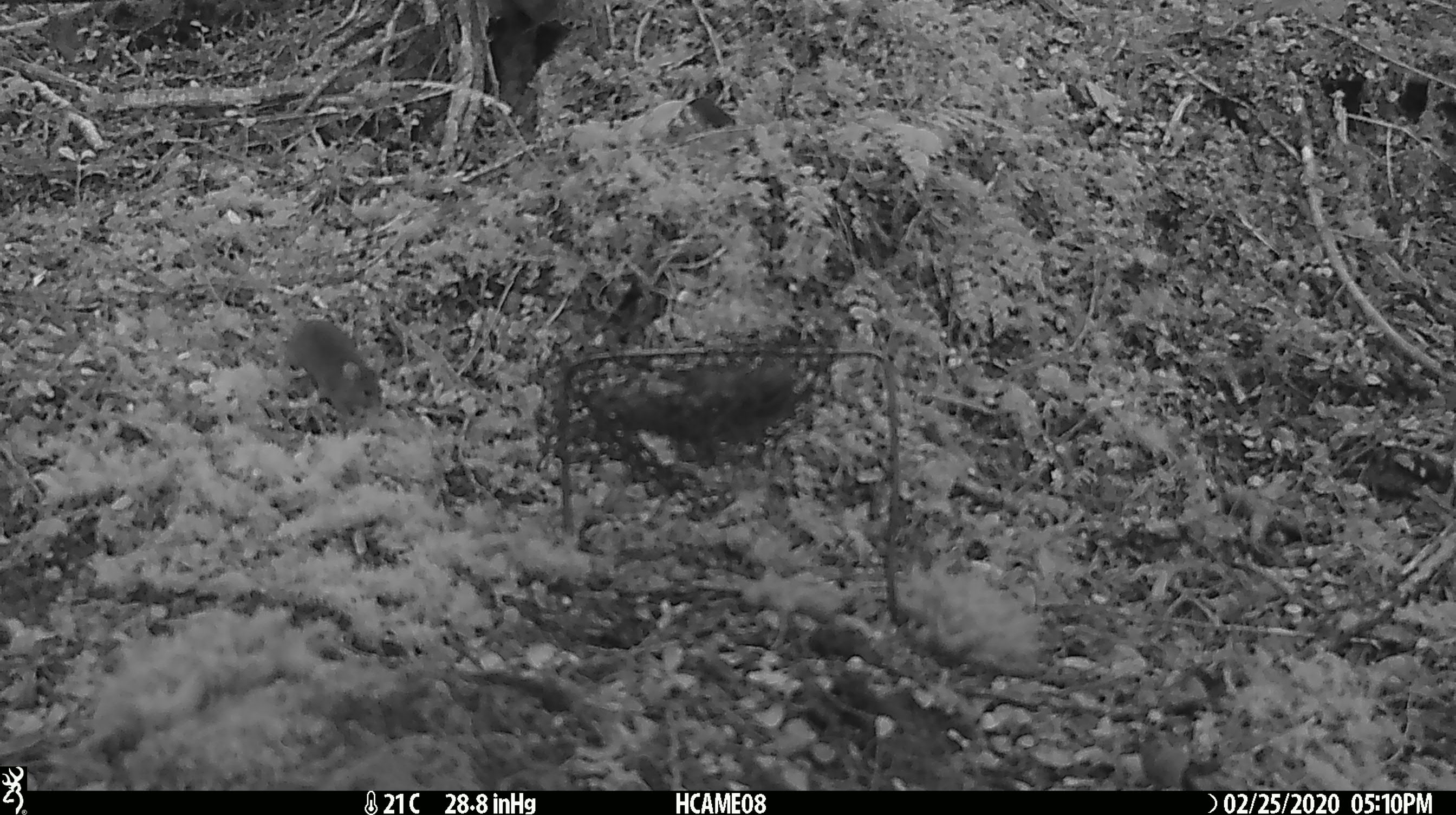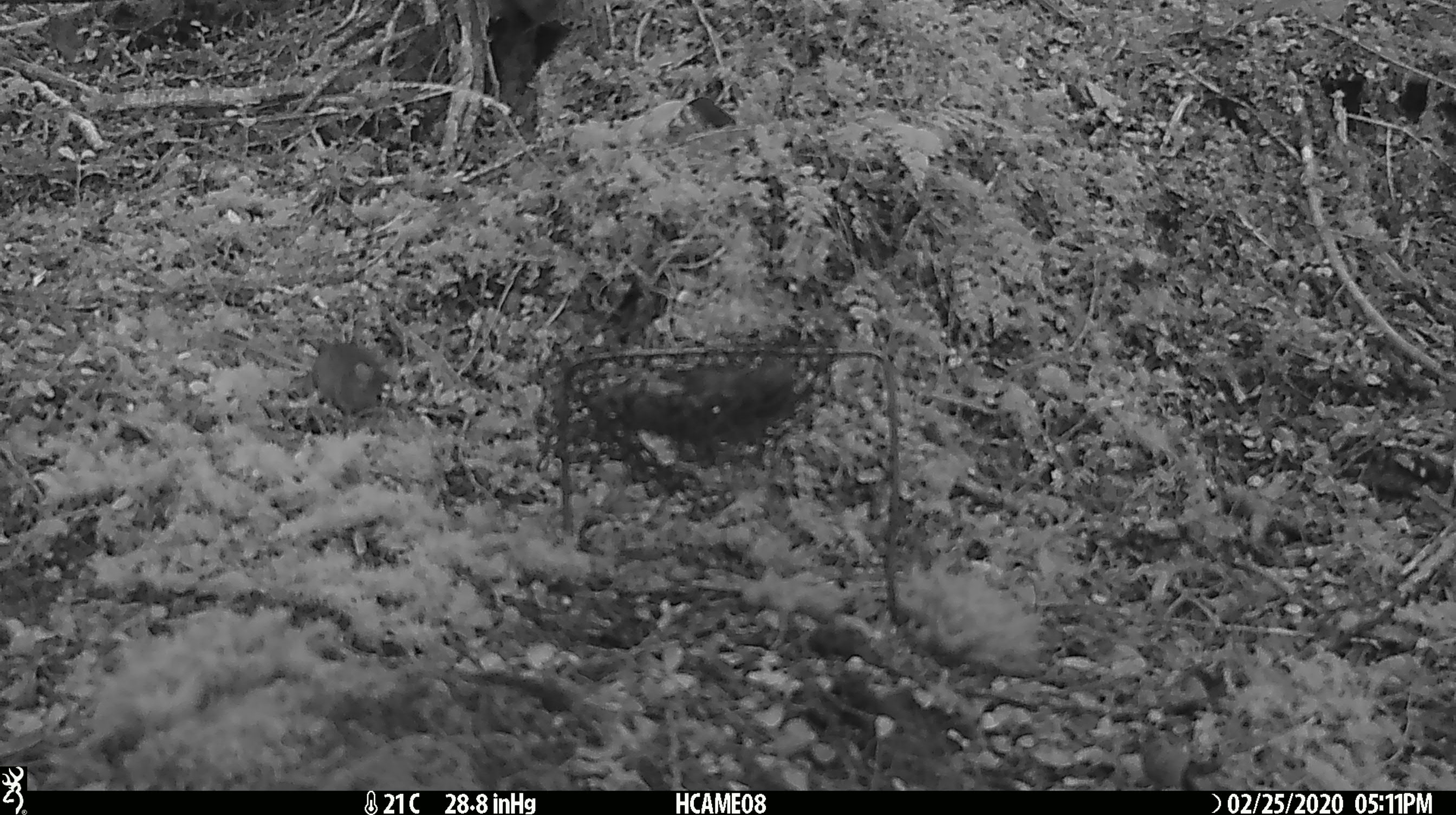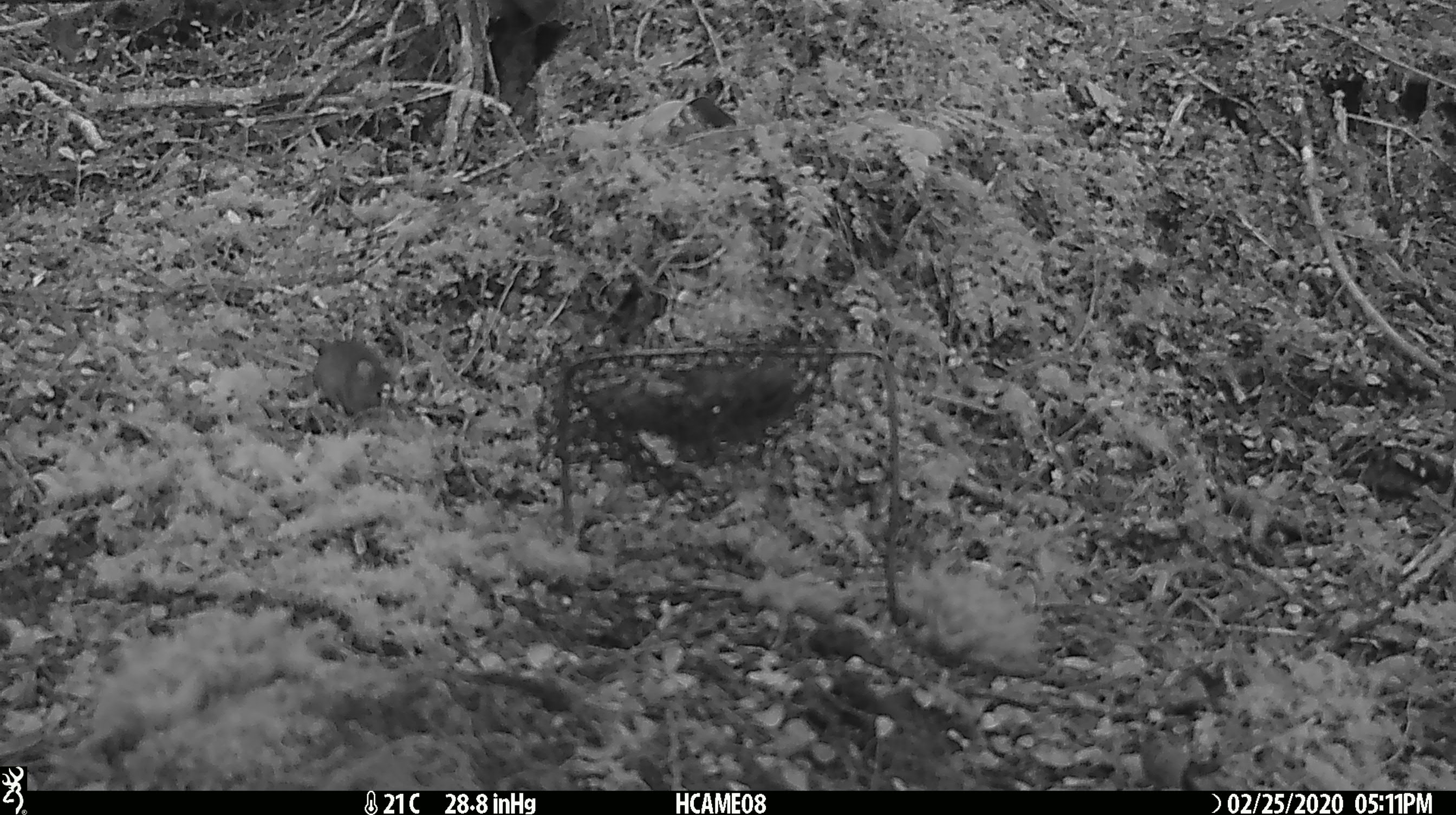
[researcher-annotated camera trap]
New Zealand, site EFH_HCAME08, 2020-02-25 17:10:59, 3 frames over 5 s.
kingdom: Animalia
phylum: Chordata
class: Mammalia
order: Rodentia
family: Muridae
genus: Mus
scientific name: Mus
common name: mouse